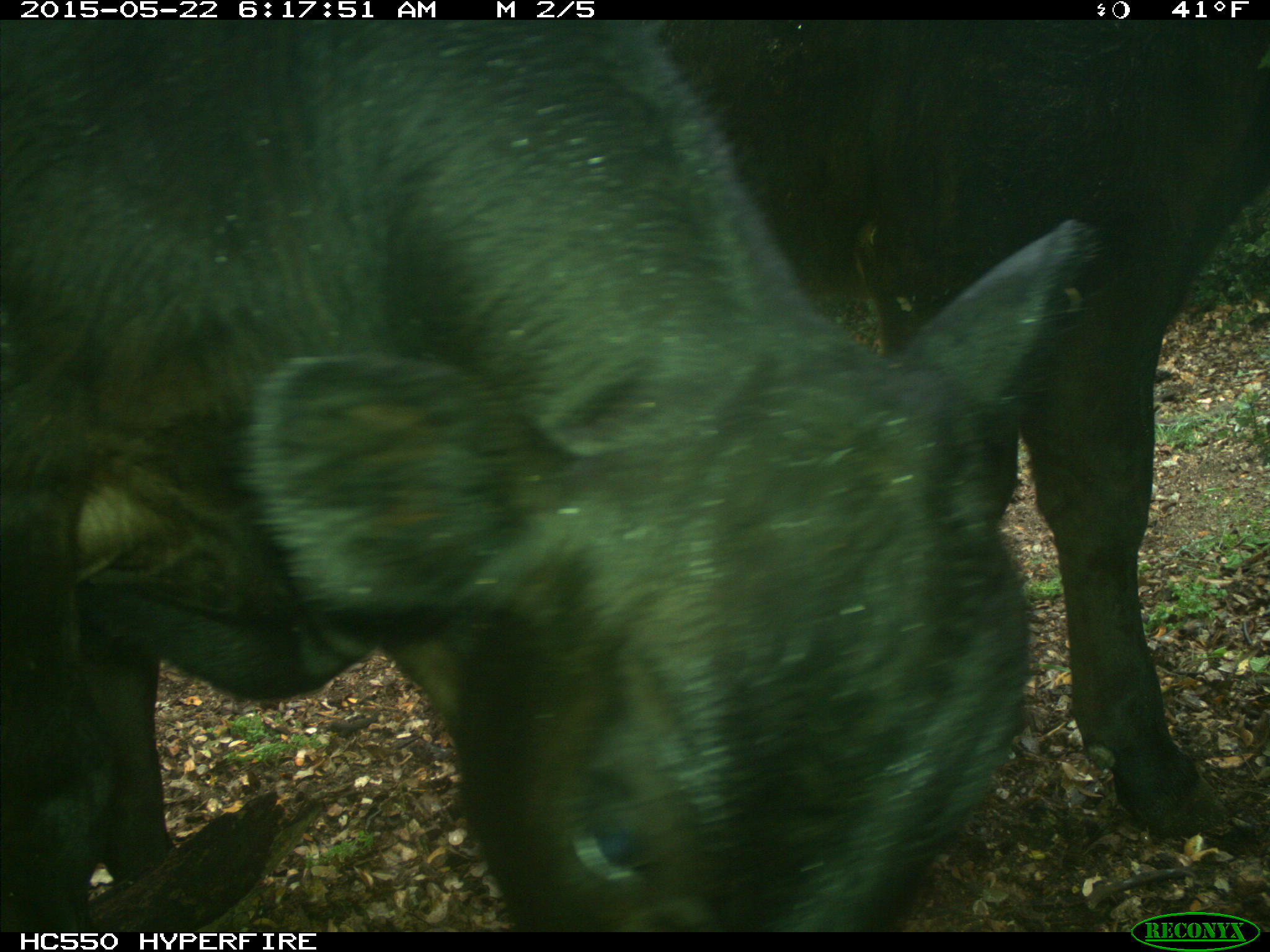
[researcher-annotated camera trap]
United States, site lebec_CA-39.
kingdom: Animalia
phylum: Chordata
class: Mammalia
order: Artiodactyla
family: Bovidae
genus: Bos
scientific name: Bos taurus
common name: domestic cow